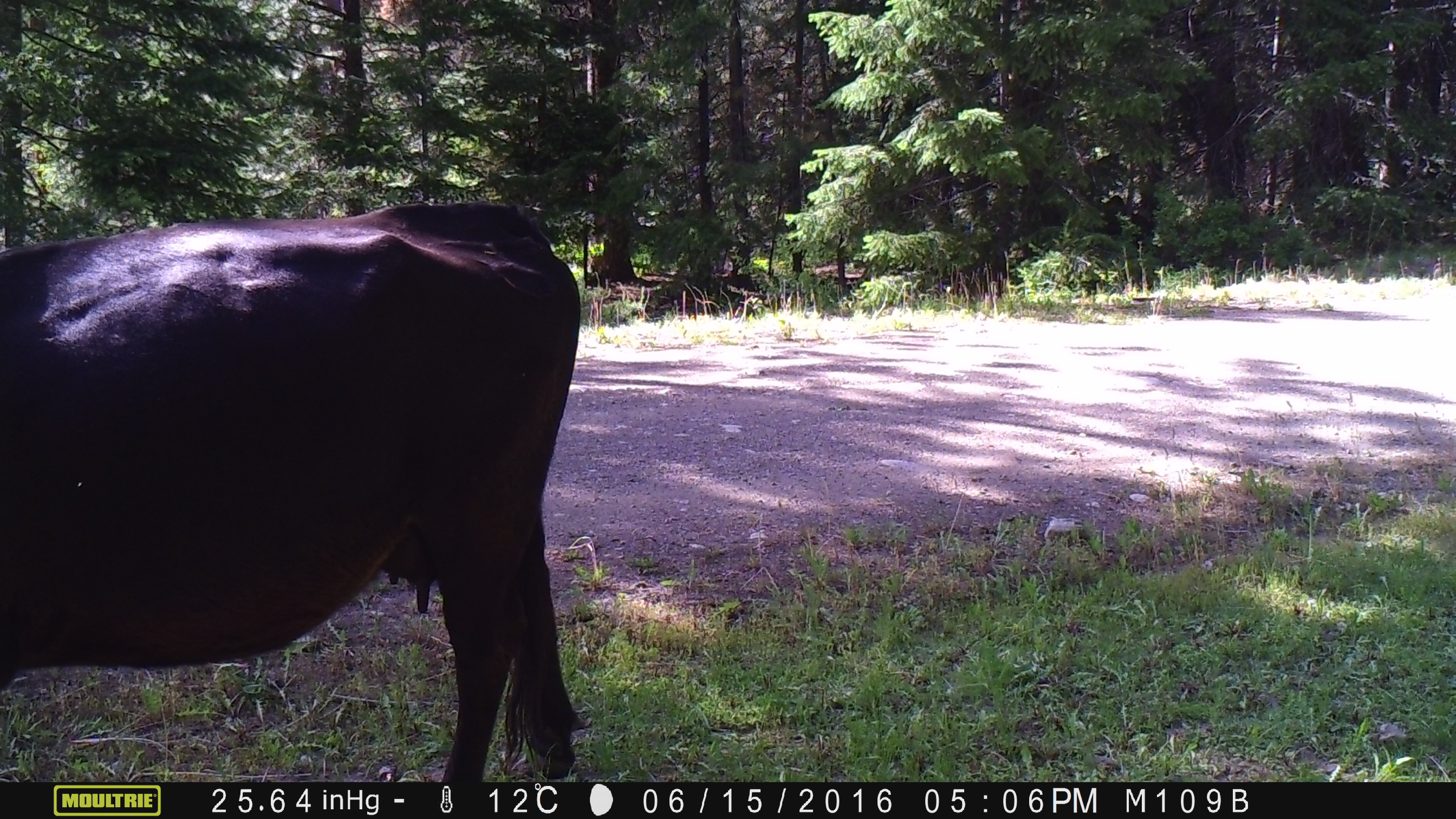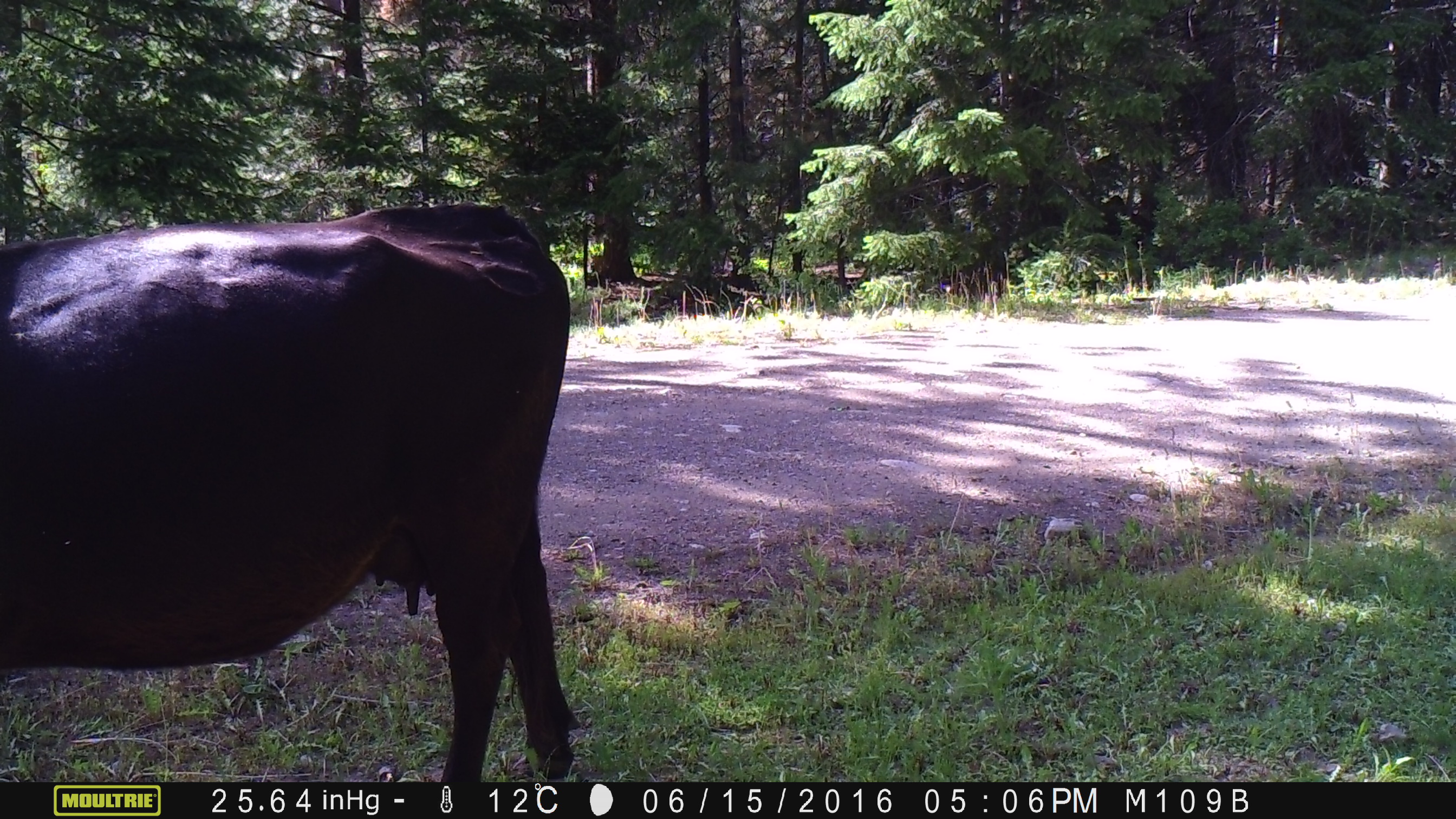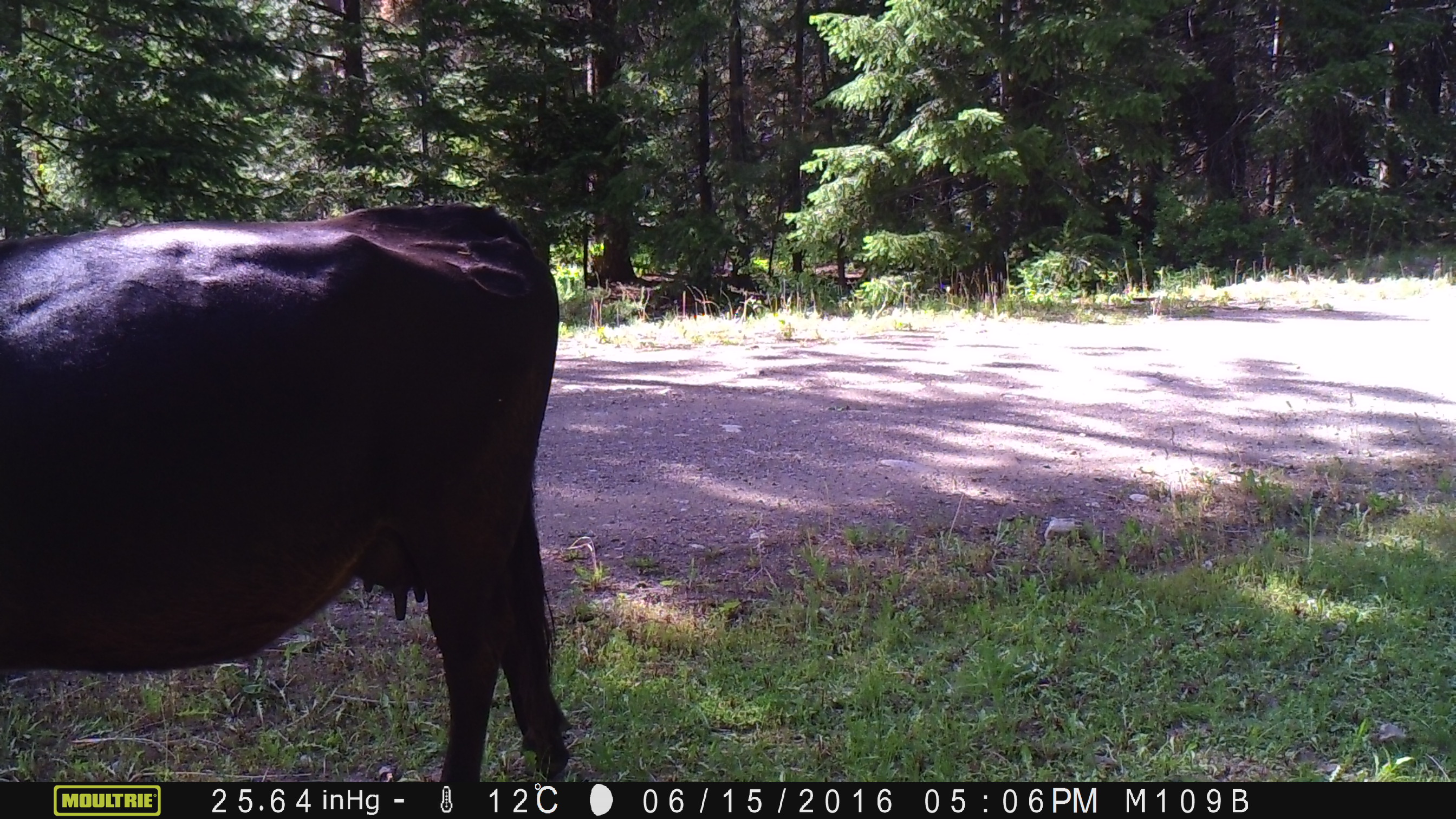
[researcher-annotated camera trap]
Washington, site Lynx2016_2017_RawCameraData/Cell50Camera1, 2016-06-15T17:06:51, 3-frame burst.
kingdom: Animalia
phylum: Chordata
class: Mammalia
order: Artiodactyla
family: Bovidae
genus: Bos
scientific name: Bos taurus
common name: domestic cattle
Domestic cattle (Bos taurus). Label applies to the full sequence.